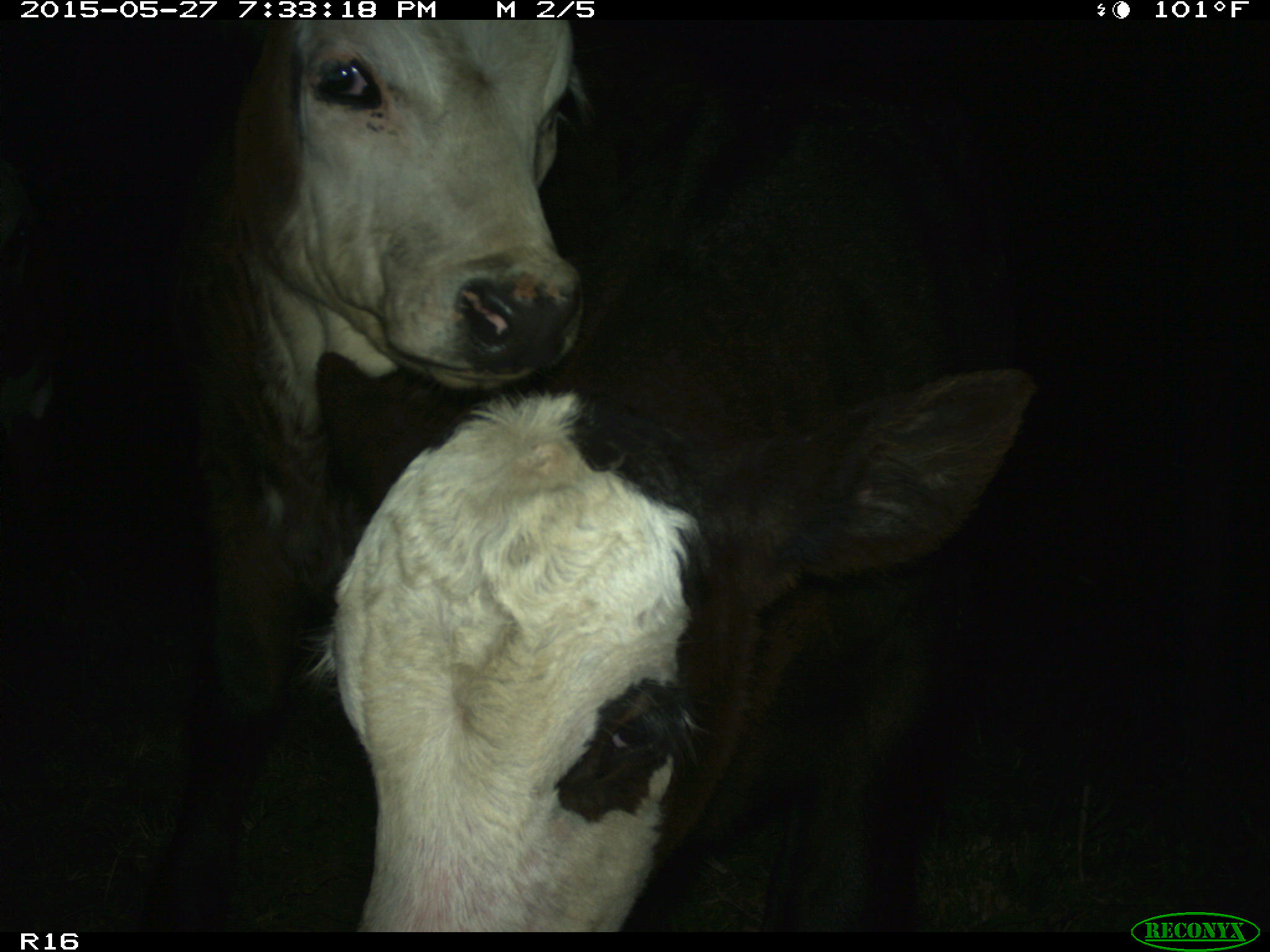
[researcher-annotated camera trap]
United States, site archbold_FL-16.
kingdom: Animalia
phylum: Chordata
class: Mammalia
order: Artiodactyla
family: Bovidae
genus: Bos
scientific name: Bos taurus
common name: domestic cow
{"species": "Bos taurus (domestic cow)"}